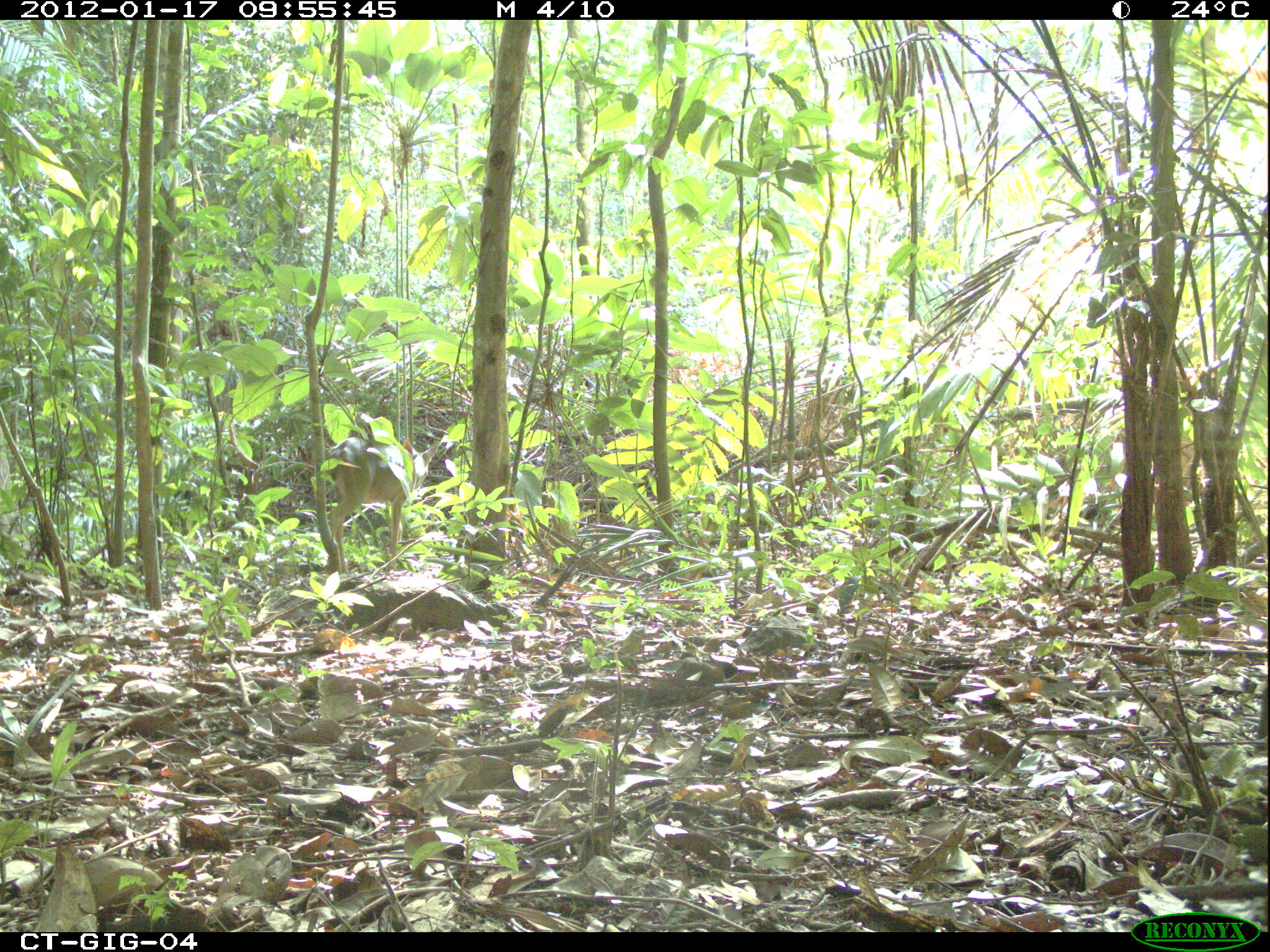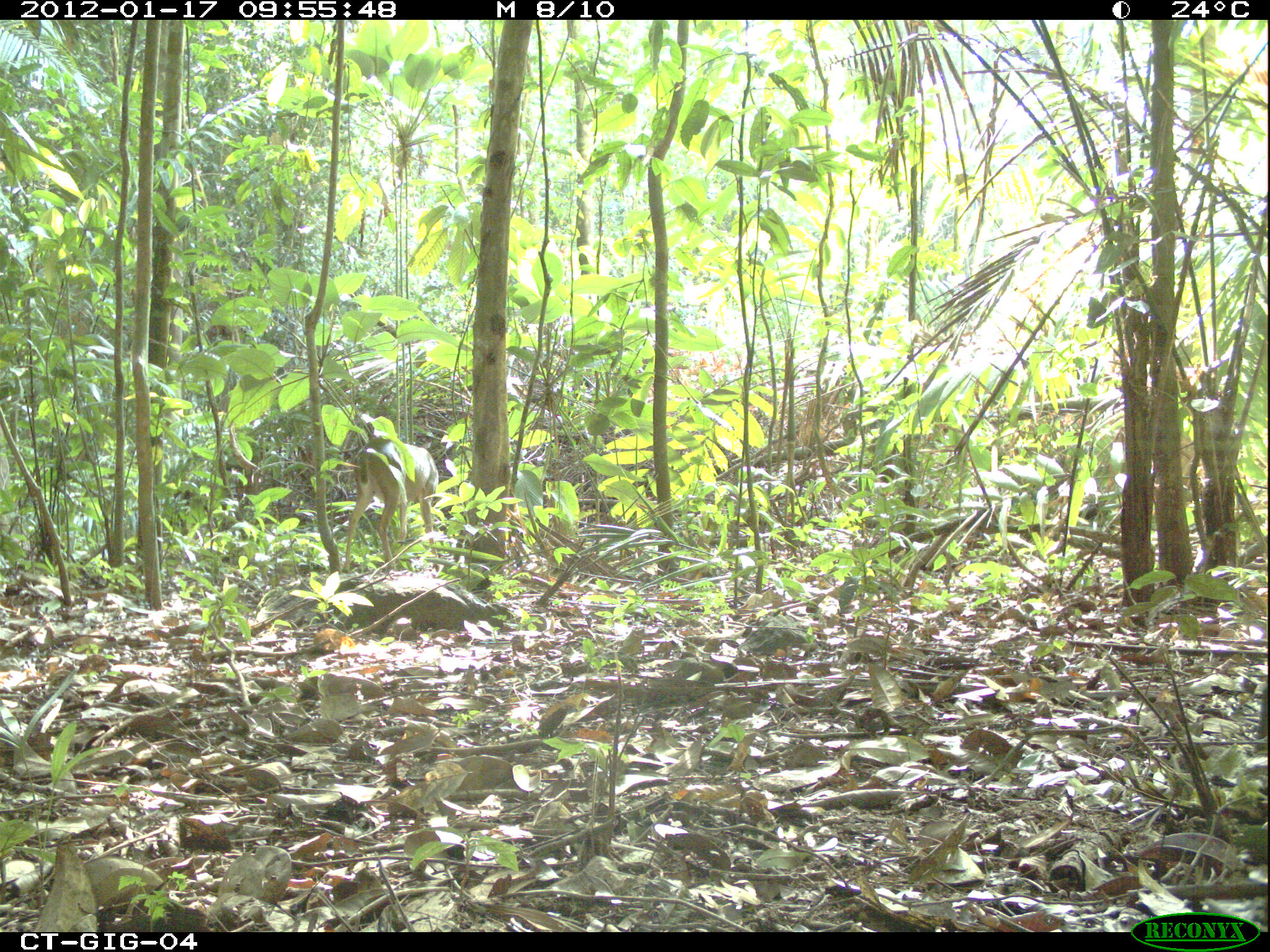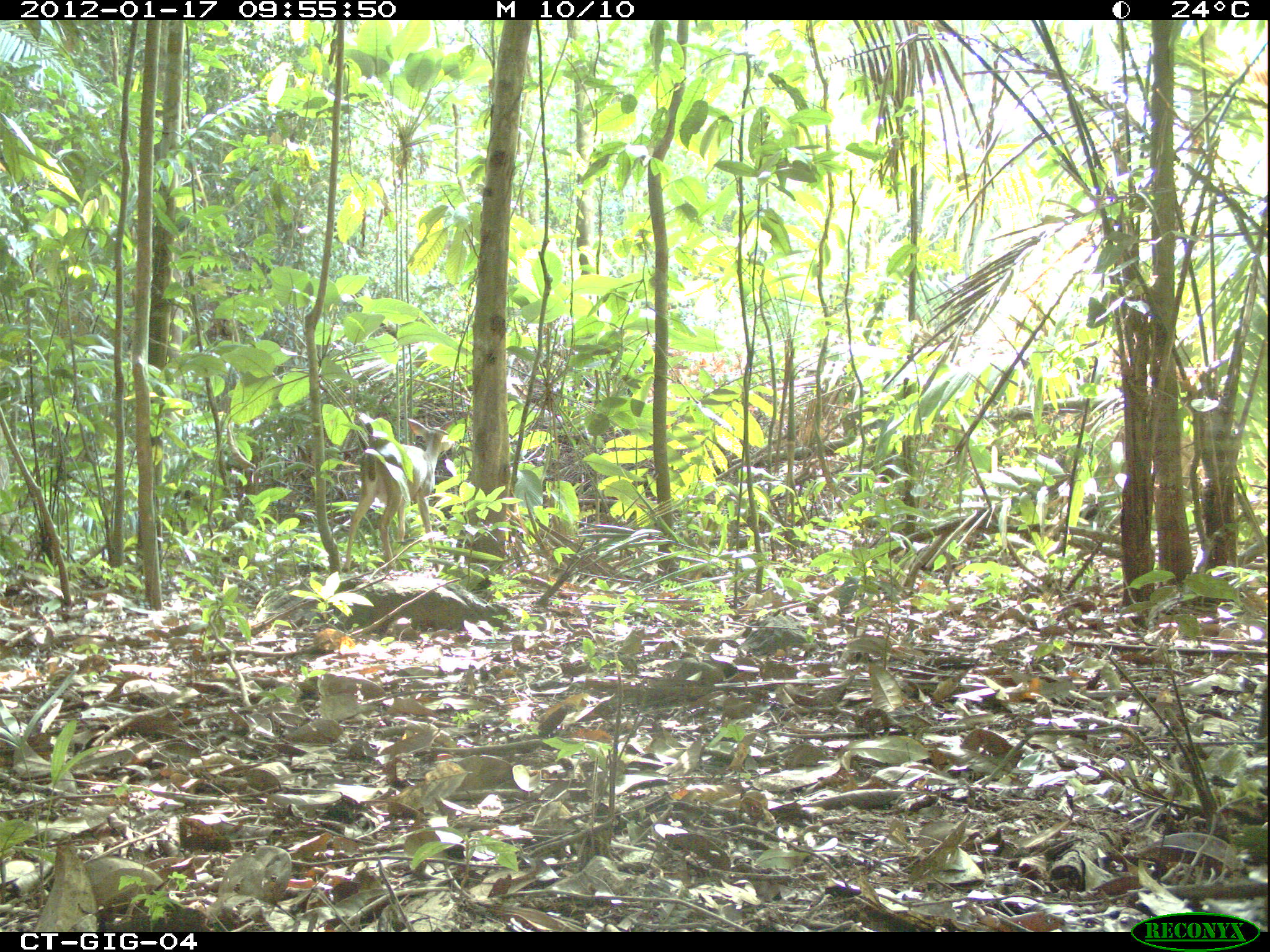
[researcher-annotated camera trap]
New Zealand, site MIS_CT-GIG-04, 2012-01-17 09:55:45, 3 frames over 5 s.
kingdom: Animalia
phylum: Chordata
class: Mammalia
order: Artiodactyla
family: Cervidae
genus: Odocoileus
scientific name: Odocoileus virginianus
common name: white-tailed deer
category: white tailed deer